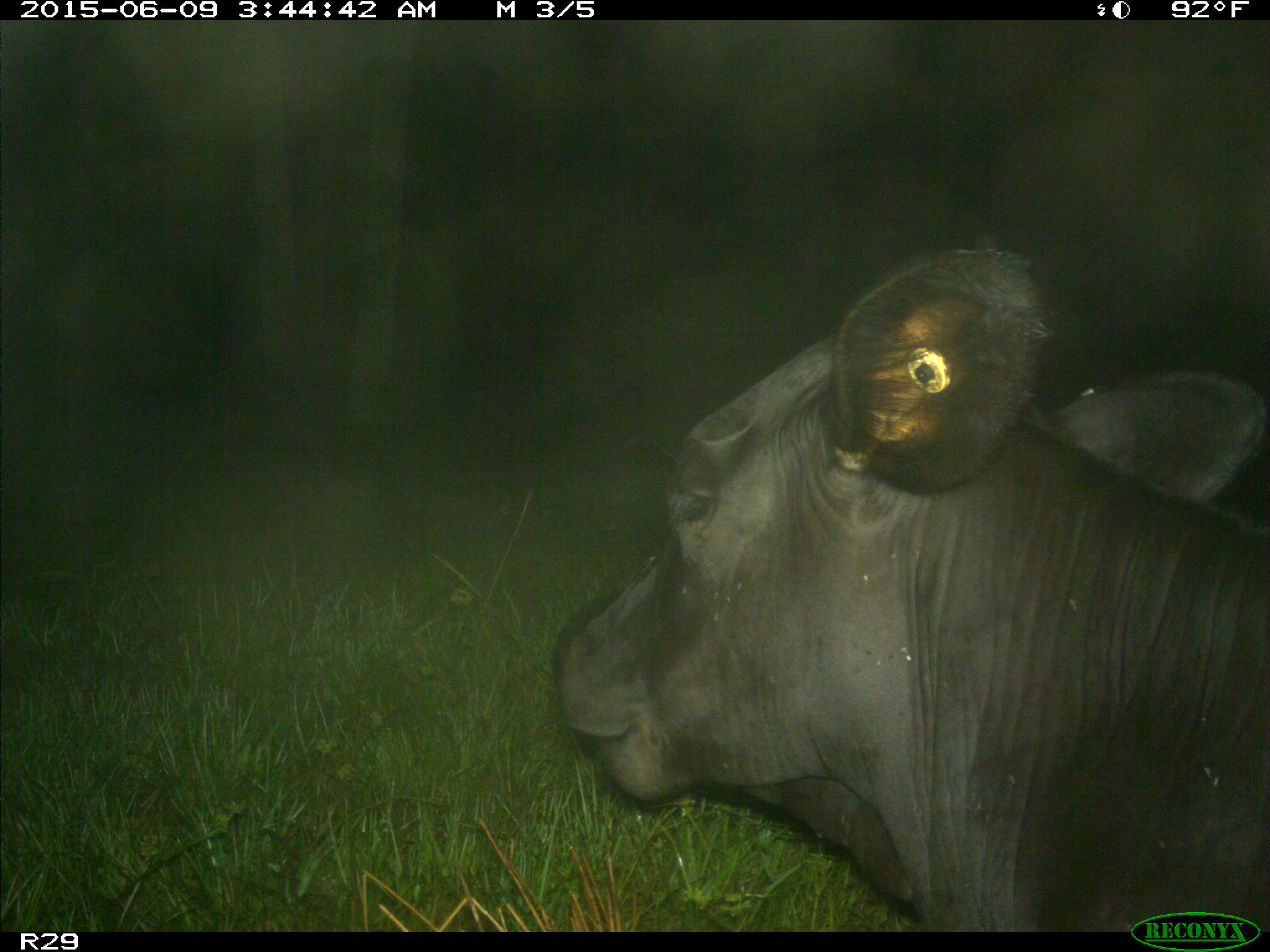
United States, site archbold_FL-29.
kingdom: Animalia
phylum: Chordata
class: Mammalia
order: Artiodactyla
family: Bovidae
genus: Bos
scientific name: Bos taurus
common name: domestic cow